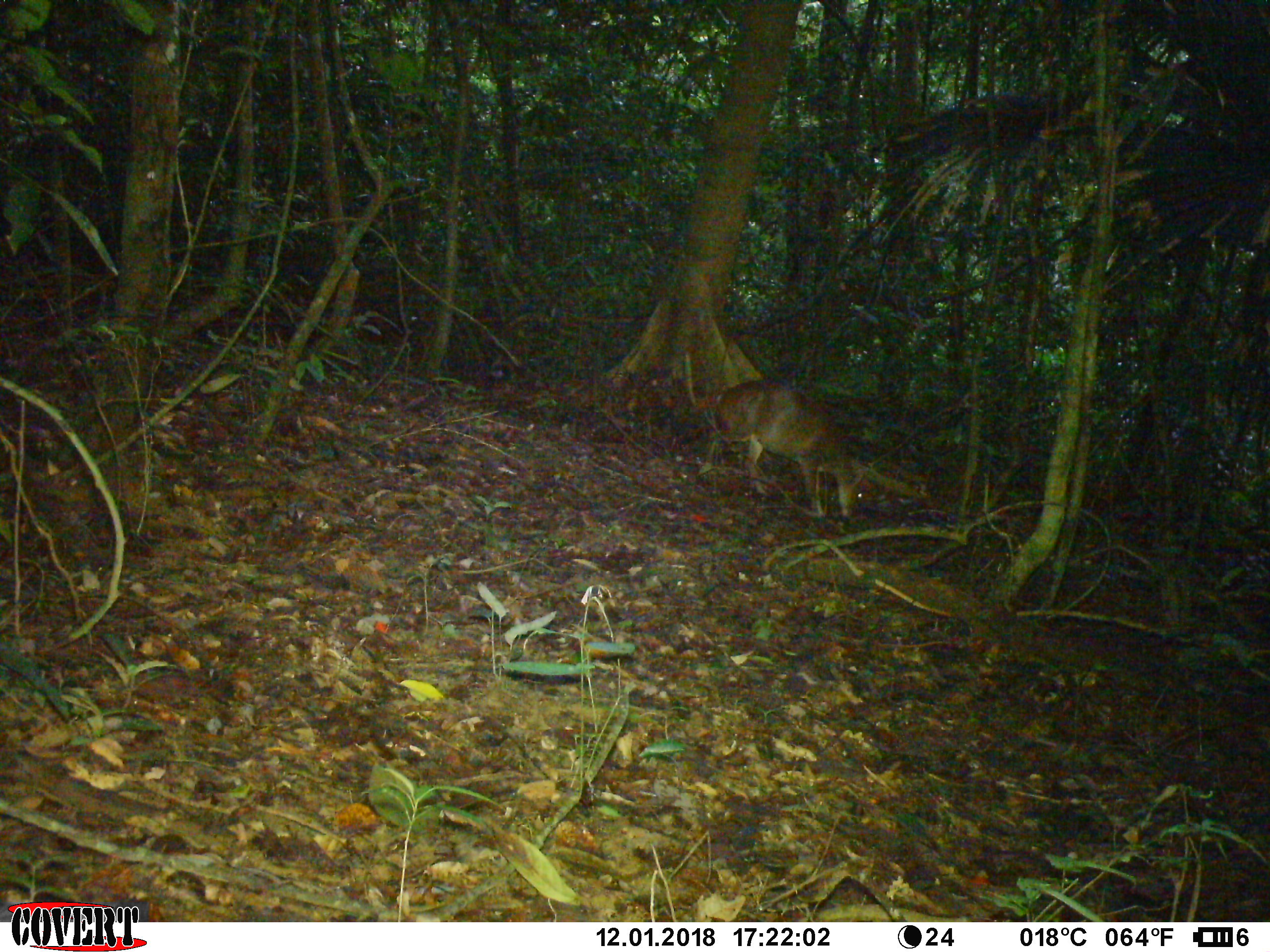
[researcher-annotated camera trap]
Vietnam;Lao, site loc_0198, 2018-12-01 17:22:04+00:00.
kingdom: Animalia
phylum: Chordata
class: Mammalia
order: Artiodactyla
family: Cervidae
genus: Muntiacus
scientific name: Muntiacus vuquangensis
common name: large-antlered muntjac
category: large antlered muntjac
Large antlered muntjac (large-antlered muntjac) (Muntiacus vuquangensis). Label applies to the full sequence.